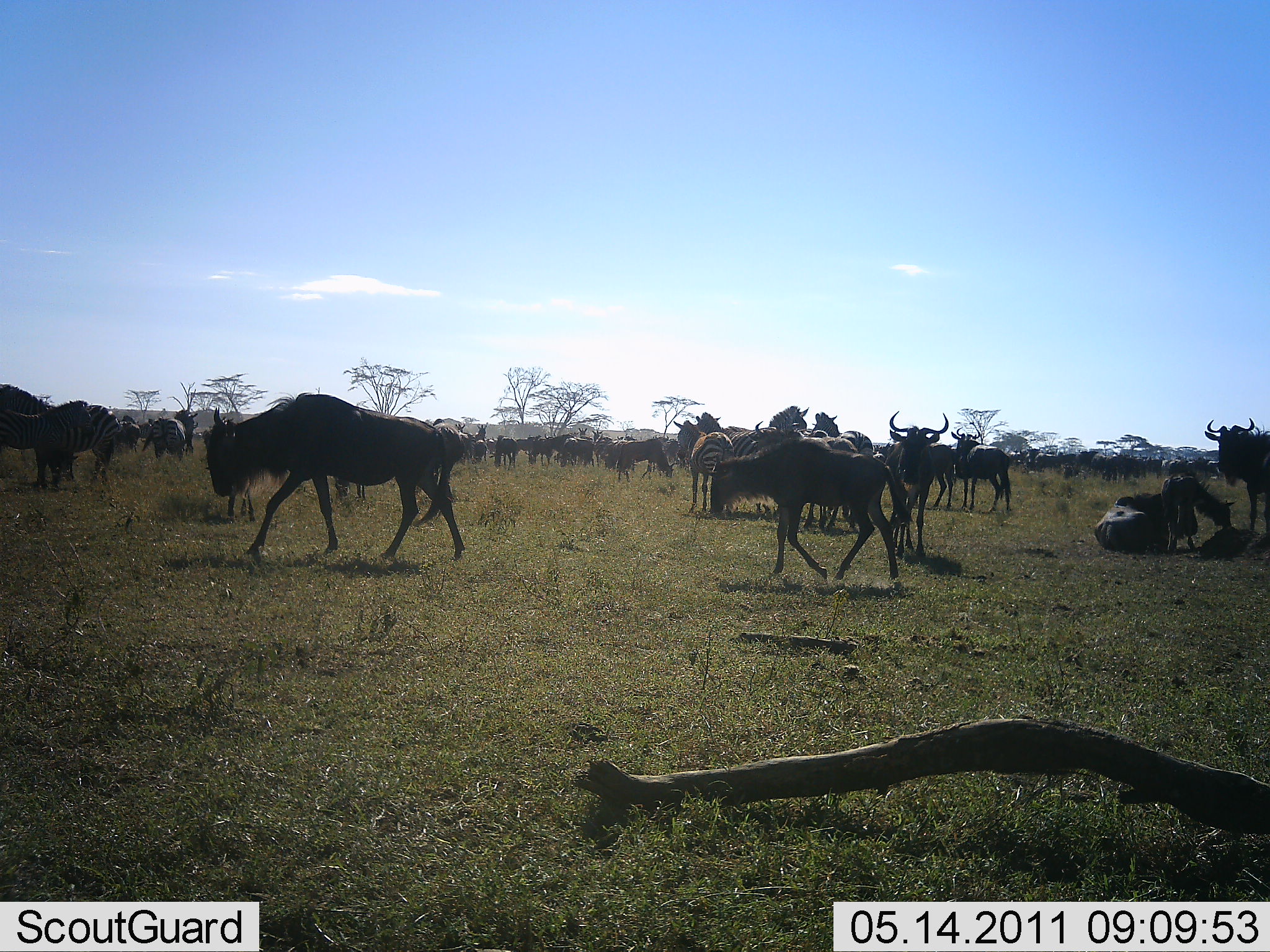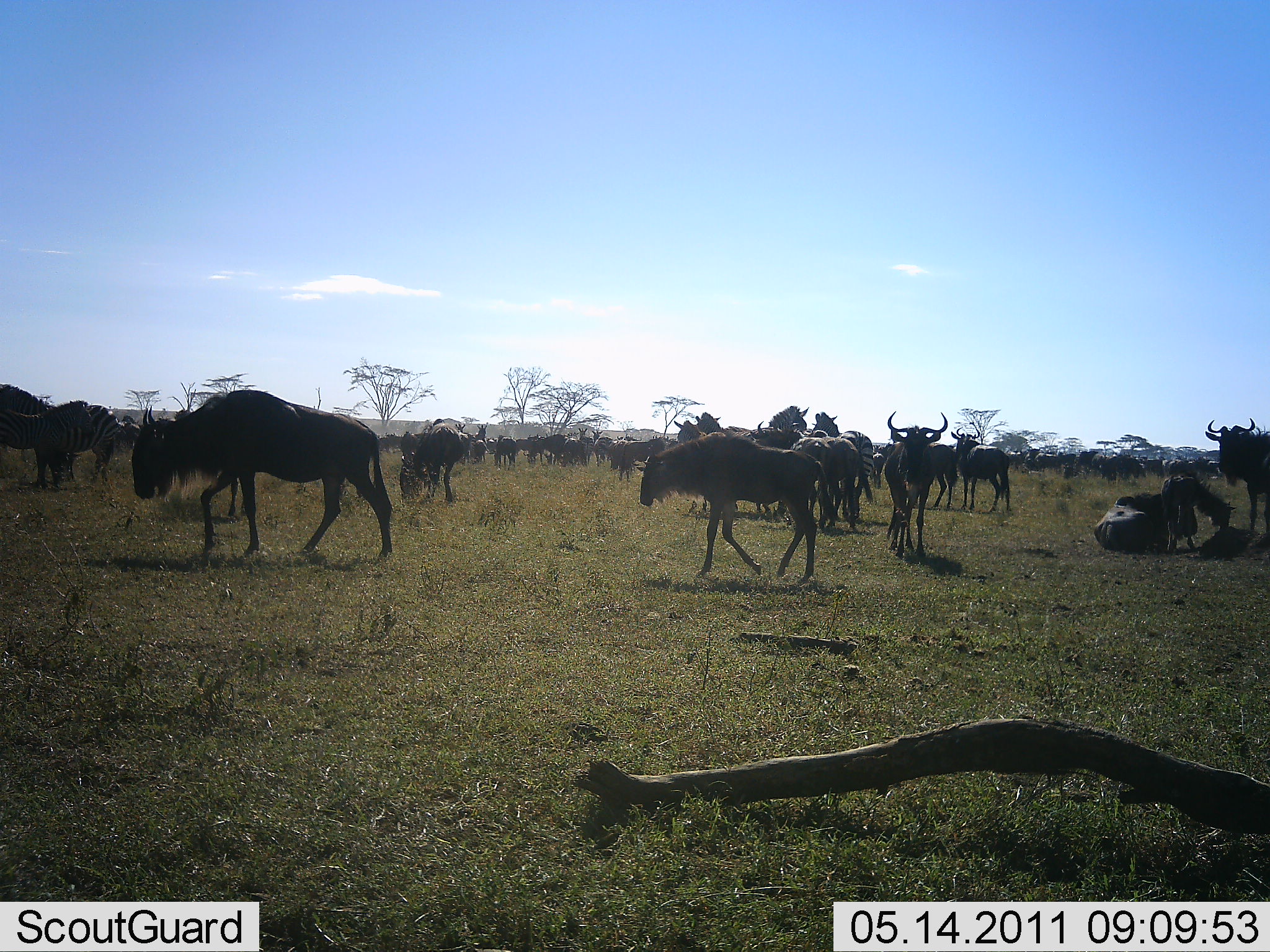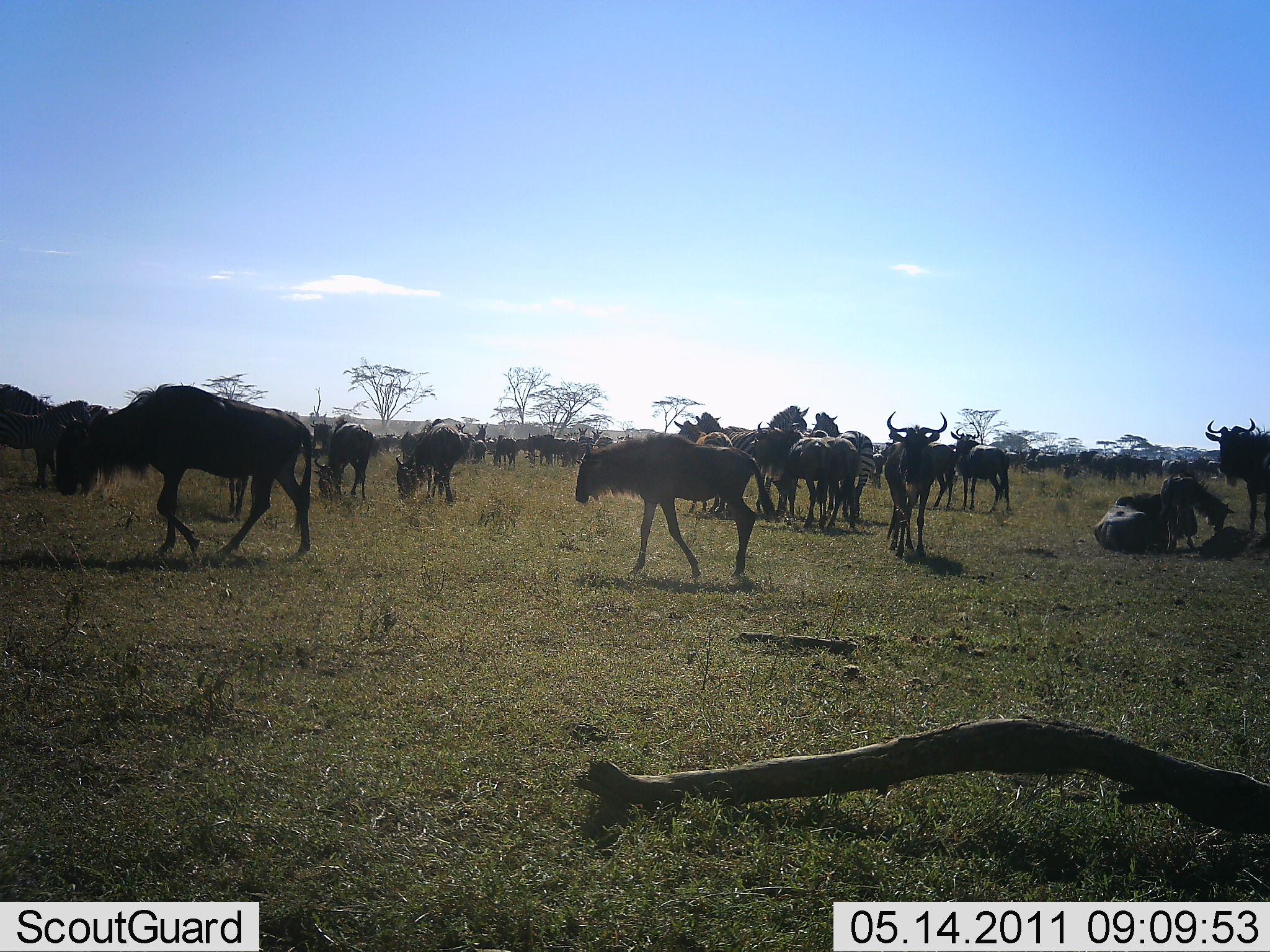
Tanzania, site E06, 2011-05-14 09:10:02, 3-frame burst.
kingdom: Animalia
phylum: Chordata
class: Mammalia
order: Artiodactyla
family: Bovidae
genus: Connochaetes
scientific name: Connochaetes taurinus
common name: blue wildebeest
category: wildebeest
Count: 11-50.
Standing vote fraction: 73%.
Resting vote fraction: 55%.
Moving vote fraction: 82%.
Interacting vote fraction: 36%.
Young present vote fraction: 18%.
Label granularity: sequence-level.